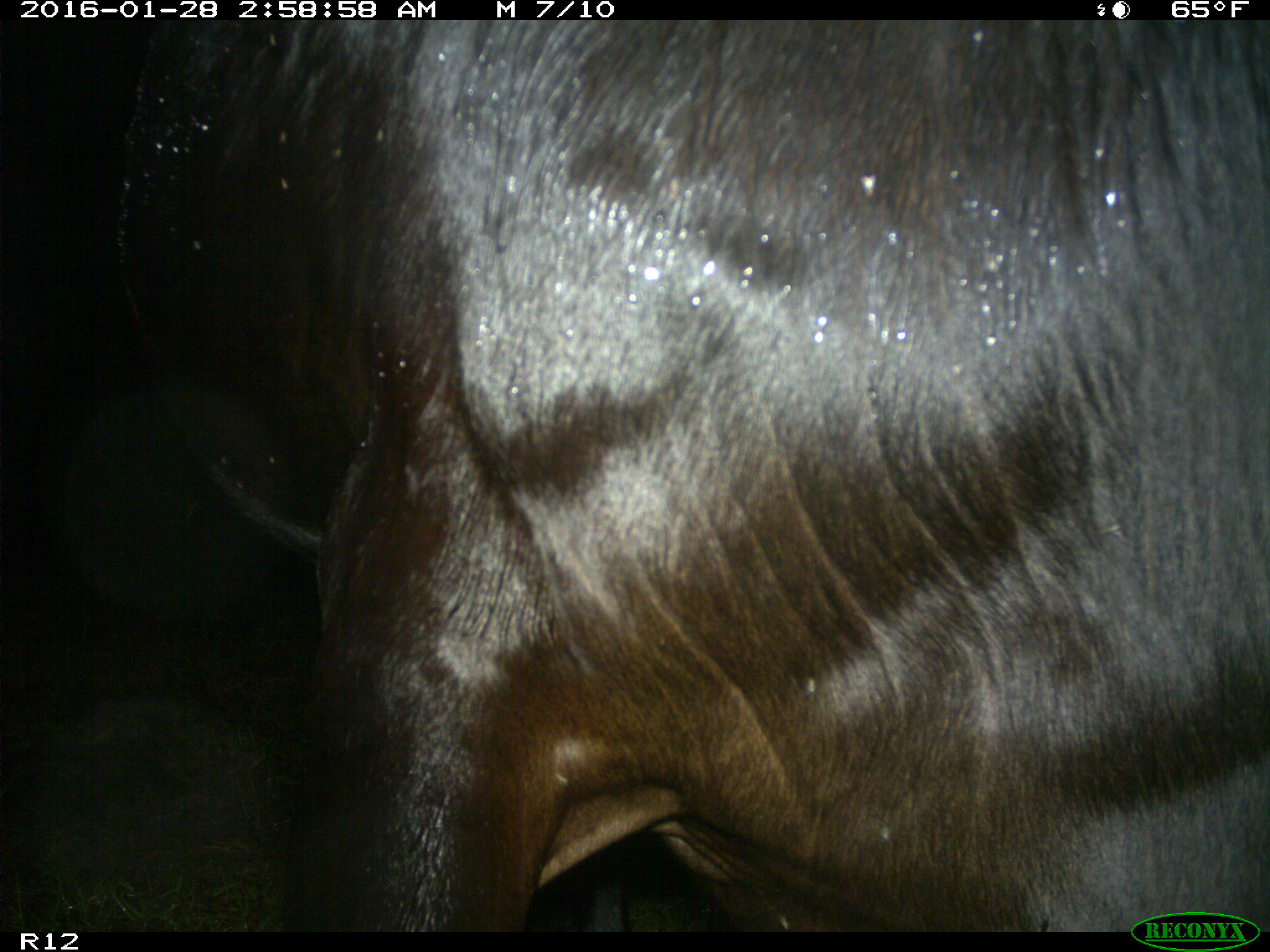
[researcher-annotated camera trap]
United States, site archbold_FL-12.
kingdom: Animalia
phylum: Chordata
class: Mammalia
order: Artiodactyla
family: Bovidae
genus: Bos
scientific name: Bos taurus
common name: domestic cow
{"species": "Bos taurus (domestic cow)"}